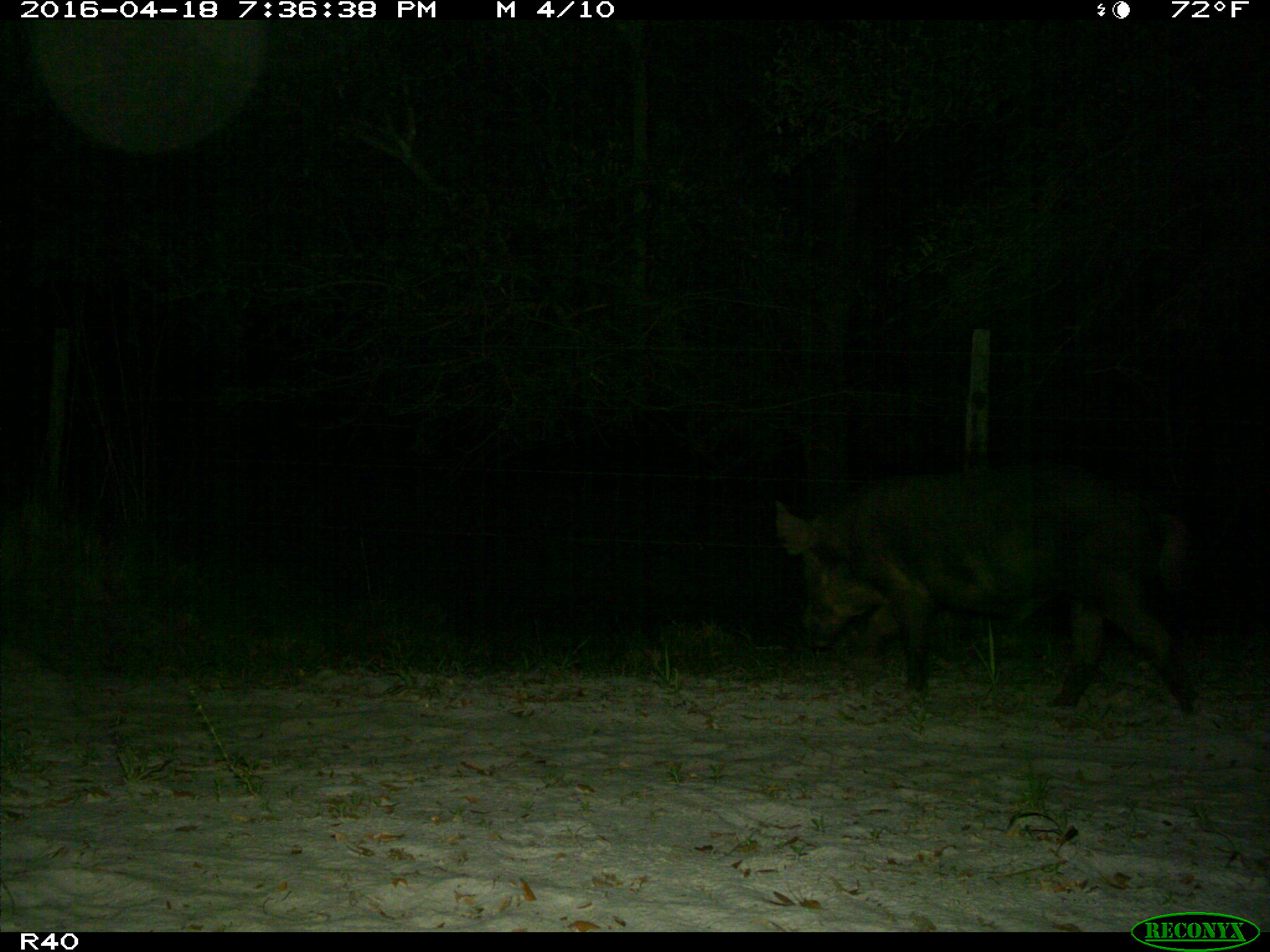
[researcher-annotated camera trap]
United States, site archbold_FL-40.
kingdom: Animalia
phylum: Chordata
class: Mammalia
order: Artiodactyla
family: Suidae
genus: Sus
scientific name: Sus scrofa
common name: wild boar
Sus scrofa (wild boar).